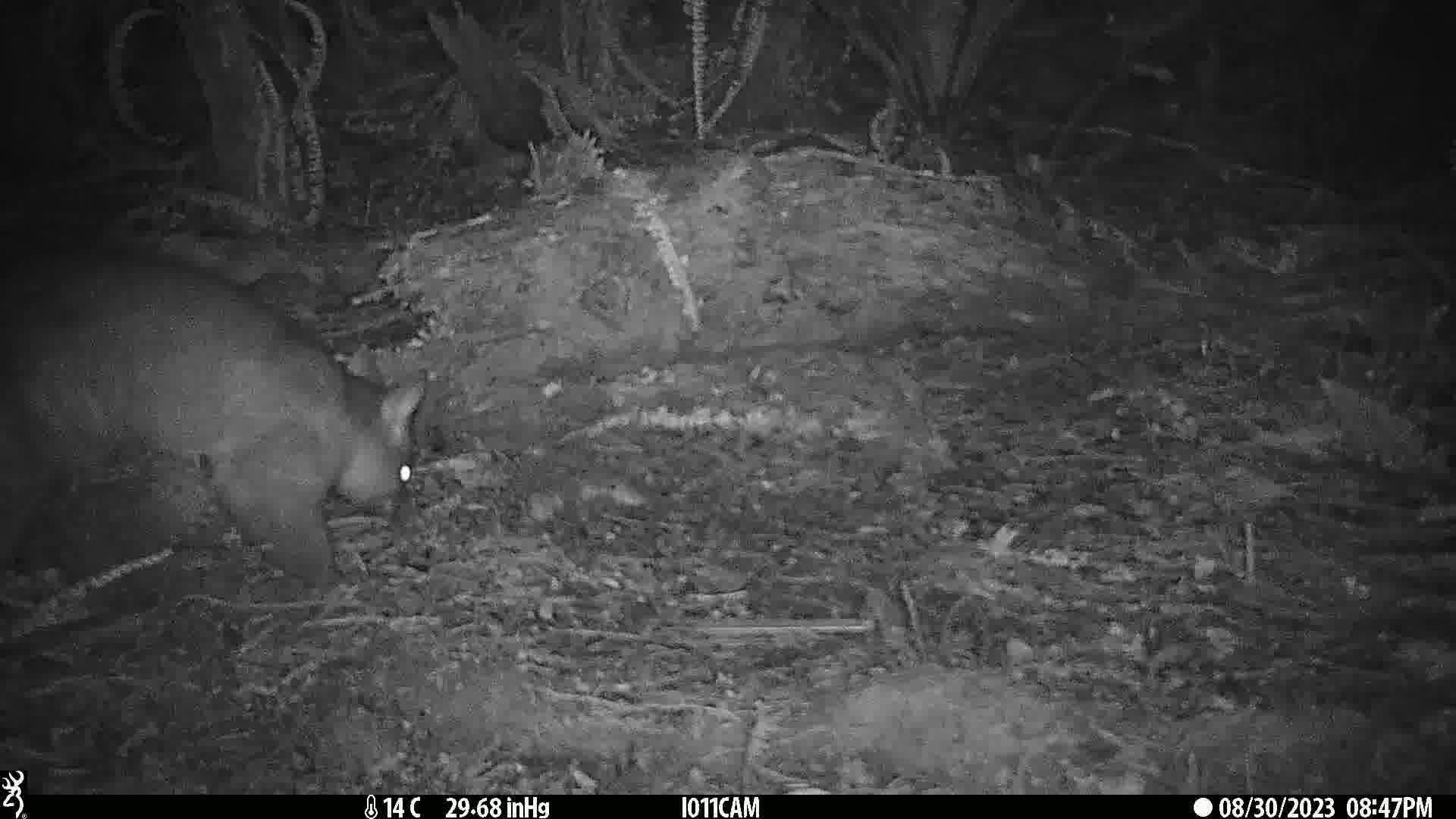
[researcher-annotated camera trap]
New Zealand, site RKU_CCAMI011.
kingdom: Animalia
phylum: Chordata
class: Mammalia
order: Diprotodontia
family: Phalangeridae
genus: Trichosurus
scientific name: Trichosurus vulpecula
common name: common brushtail possum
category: possum